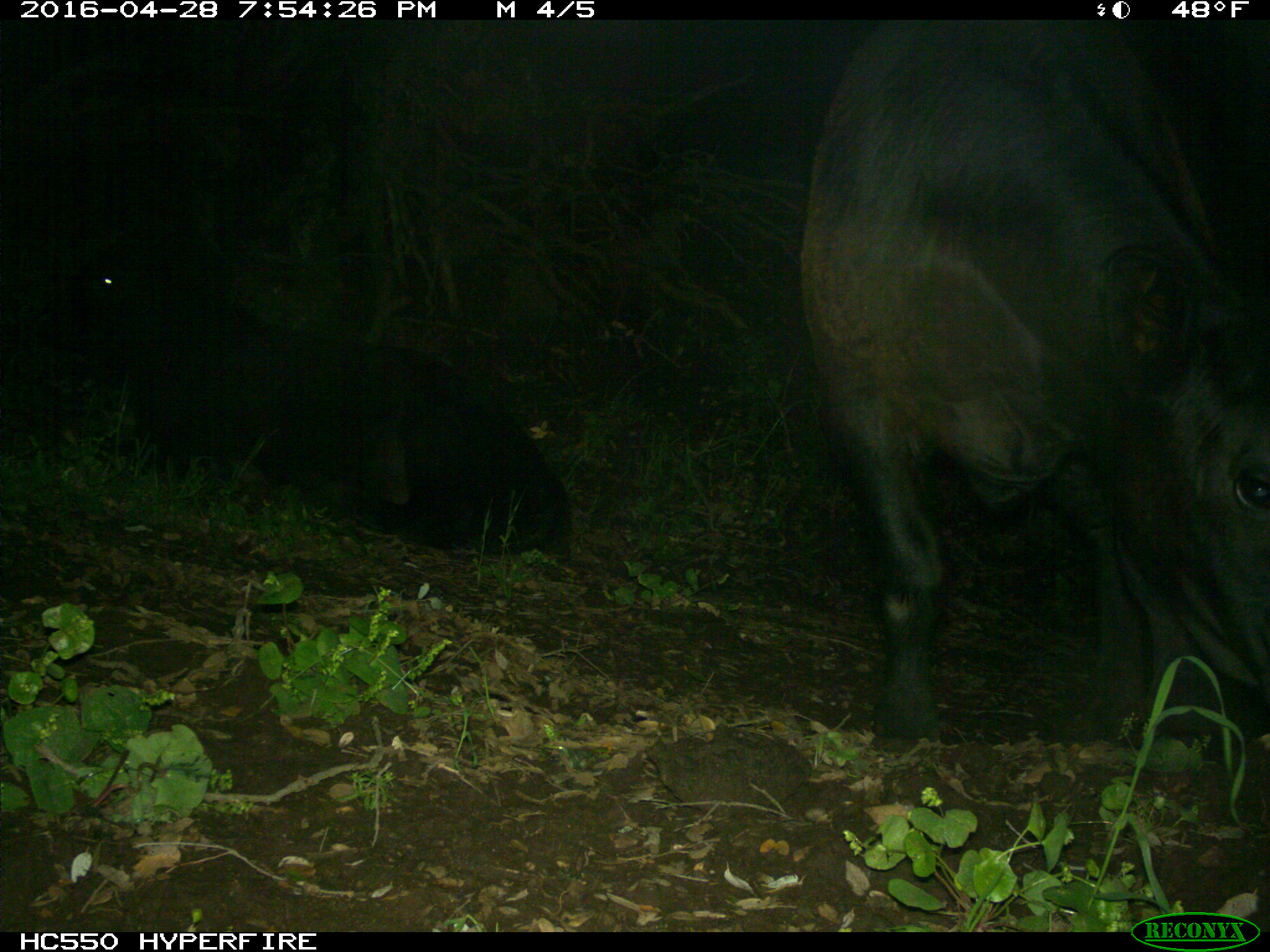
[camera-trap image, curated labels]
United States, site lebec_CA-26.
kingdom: Animalia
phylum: Chordata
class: Mammalia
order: Artiodactyla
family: Bovidae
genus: Bos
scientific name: Bos taurus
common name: domestic cow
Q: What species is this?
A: Bos taurus (domestic cow).